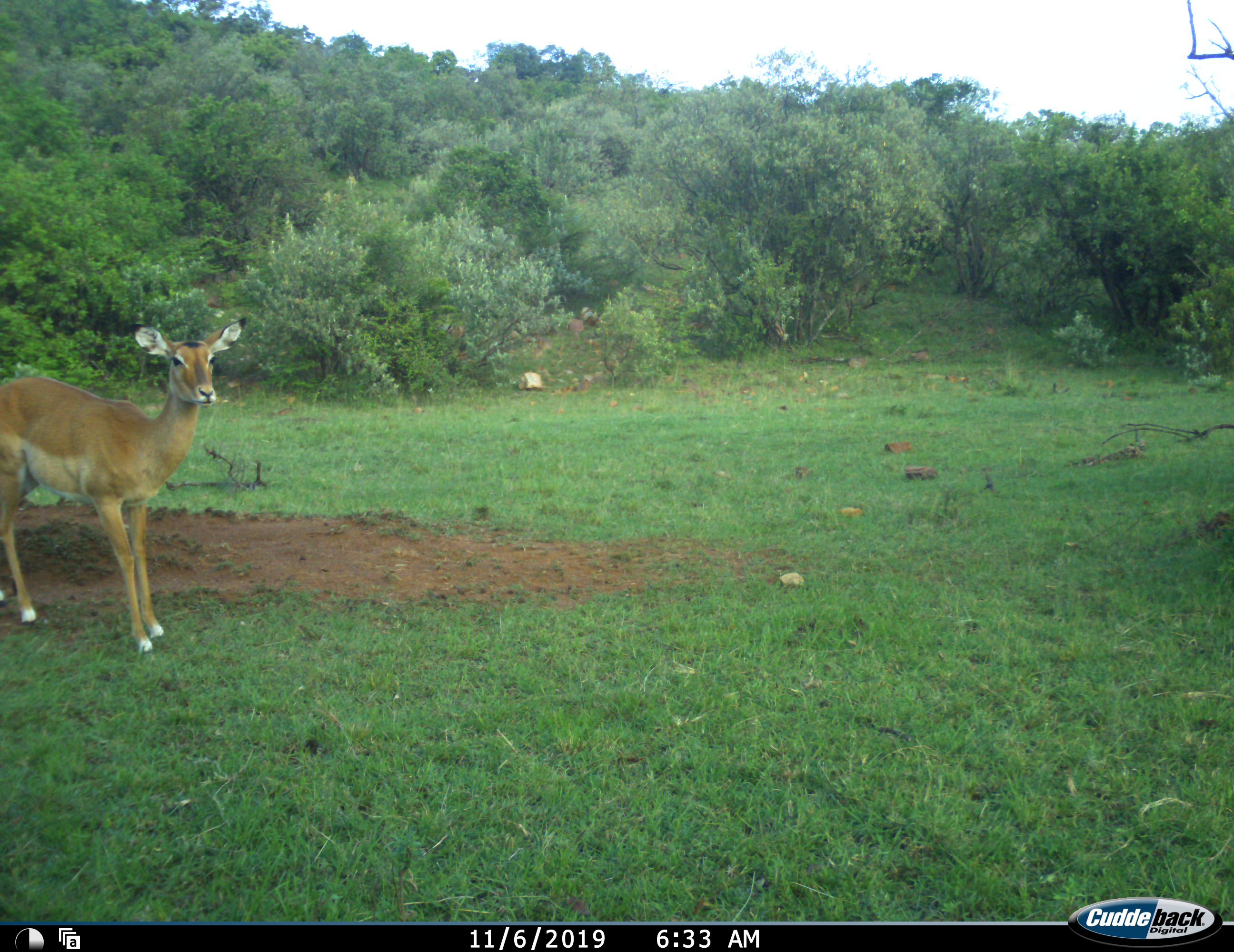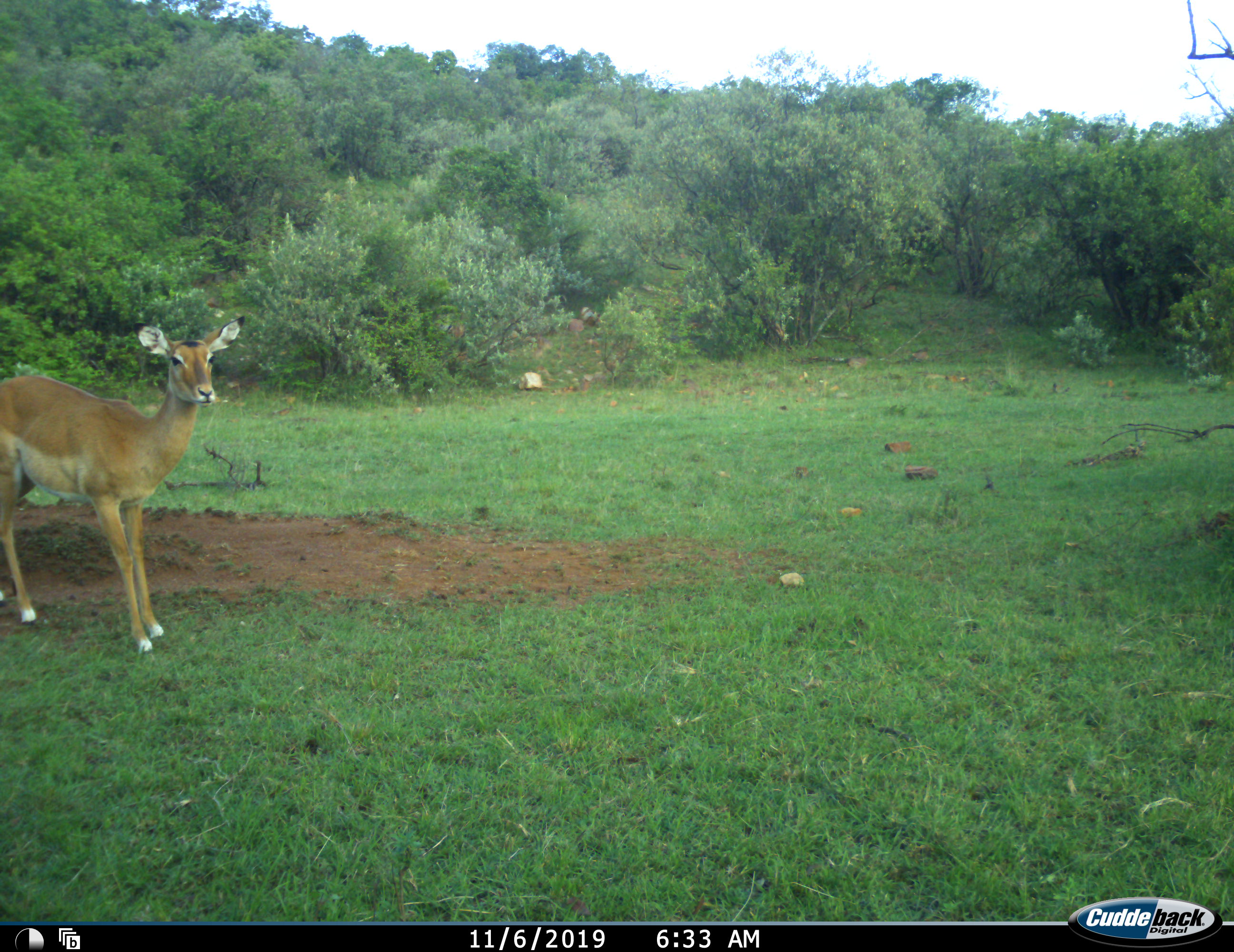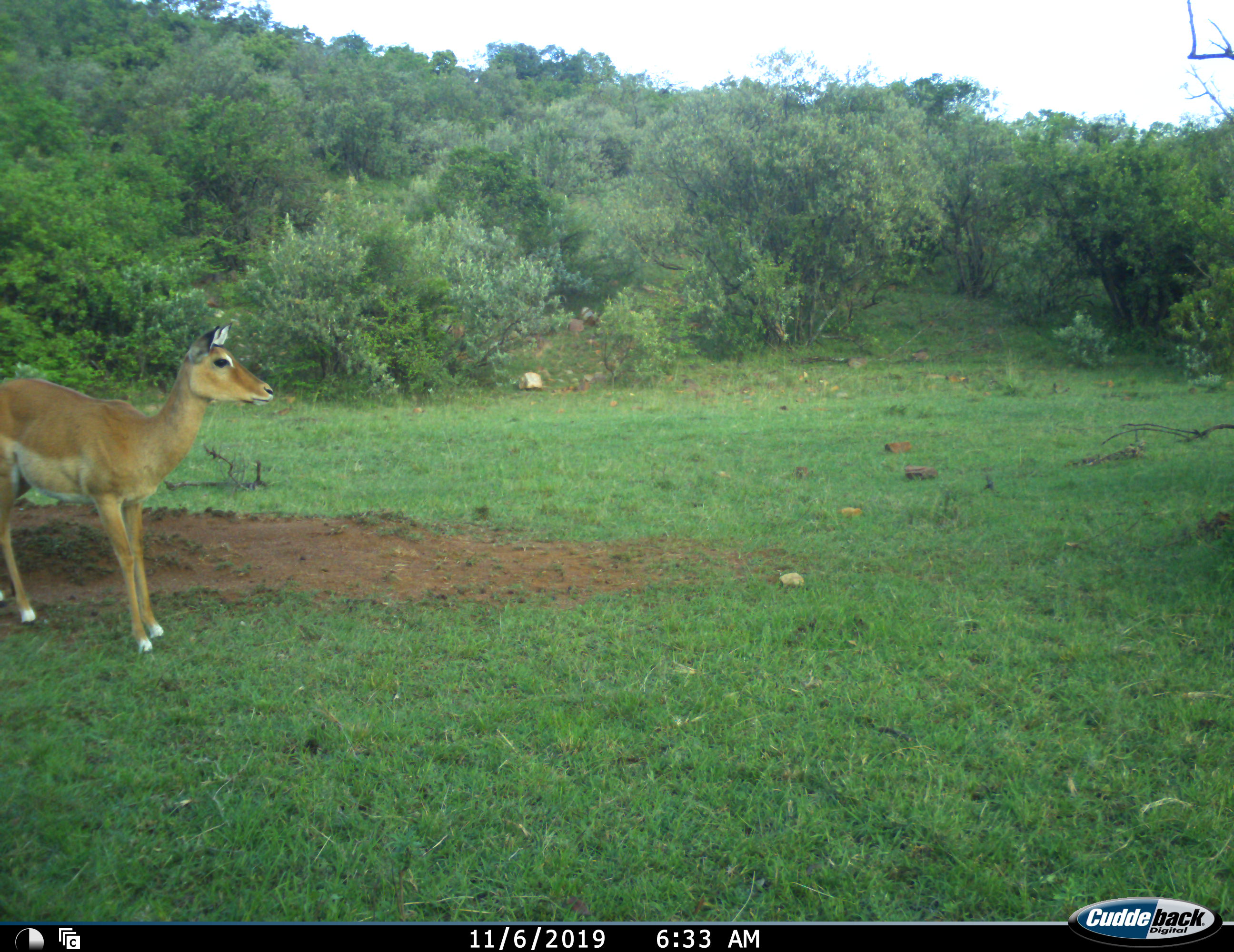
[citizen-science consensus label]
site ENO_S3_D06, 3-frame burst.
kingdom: Animalia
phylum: Chordata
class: Mammalia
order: Artiodactyla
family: Bovidae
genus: Aepyceros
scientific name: Aepyceros melampus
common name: impala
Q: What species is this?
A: Impala (Aepyceros melampus).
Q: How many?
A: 1.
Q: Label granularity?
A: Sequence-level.